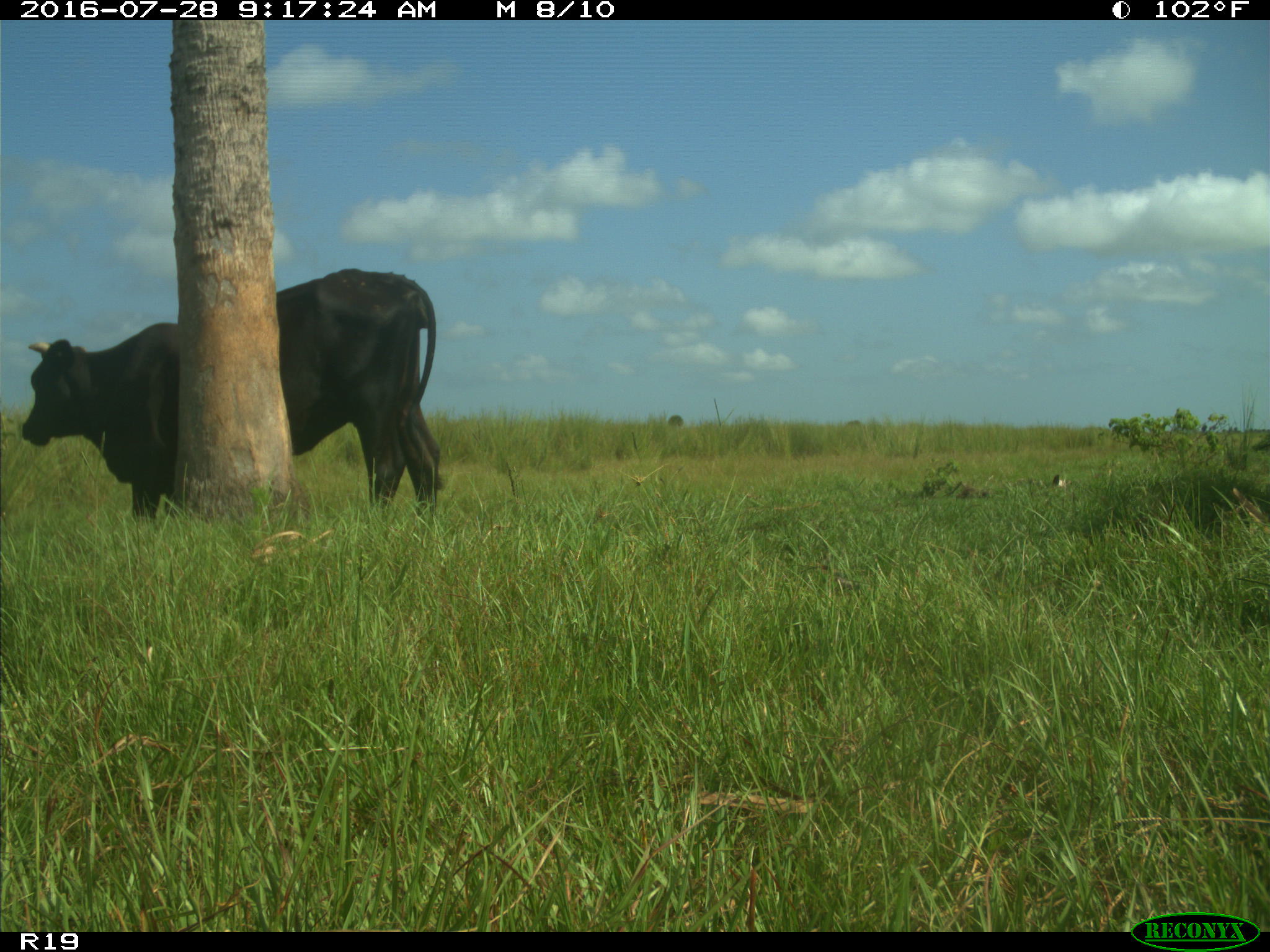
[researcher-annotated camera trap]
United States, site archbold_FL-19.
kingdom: Animalia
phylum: Chordata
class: Mammalia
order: Artiodactyla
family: Bovidae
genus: Bos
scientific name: Bos taurus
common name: domestic cow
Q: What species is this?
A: Bos taurus (domestic cow).